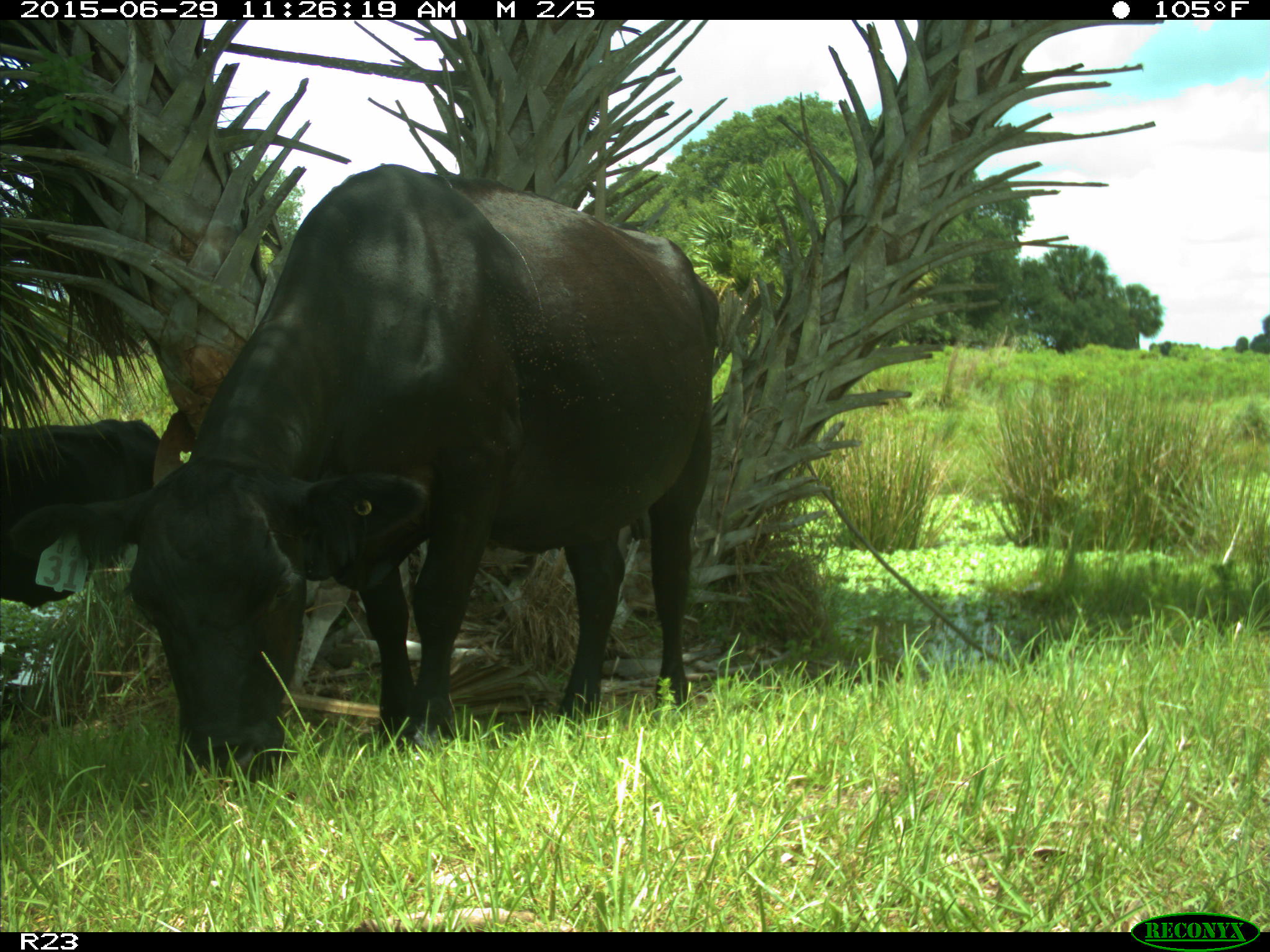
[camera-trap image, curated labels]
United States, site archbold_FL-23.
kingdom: Animalia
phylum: Chordata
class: Mammalia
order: Artiodactyla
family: Bovidae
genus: Bos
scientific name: Bos taurus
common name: domestic cow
Bos taurus (domestic cow).